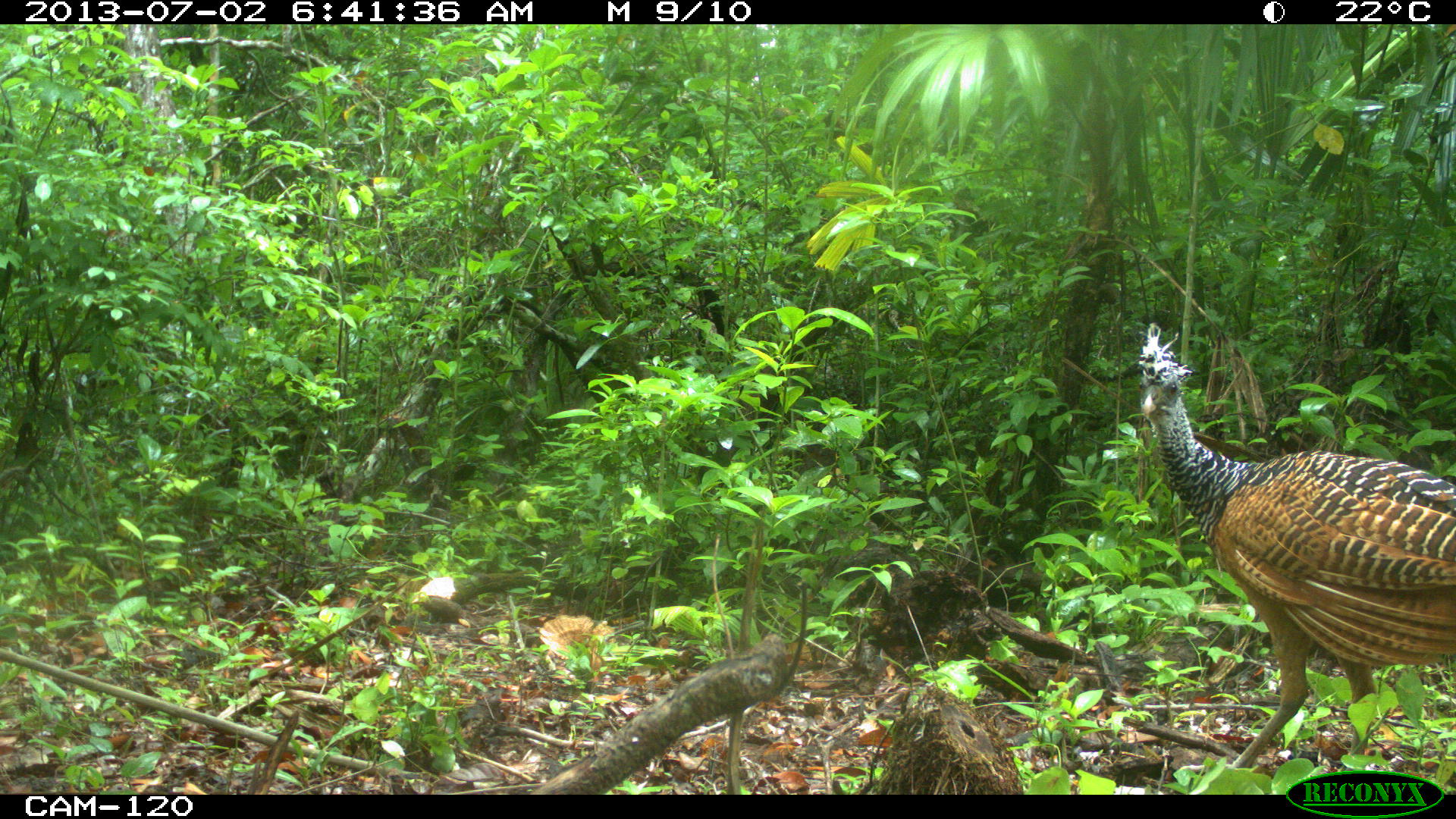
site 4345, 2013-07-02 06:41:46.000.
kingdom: Animalia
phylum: Chordata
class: Aves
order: Galliformes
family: Cracidae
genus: Crax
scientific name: Crax rubra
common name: great curassow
Crax rubra (great curassow), count 1, sex female.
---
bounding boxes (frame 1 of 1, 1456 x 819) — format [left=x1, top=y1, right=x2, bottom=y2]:
crax rubra: [left=1135, top=322, right=1456, bottom=769]